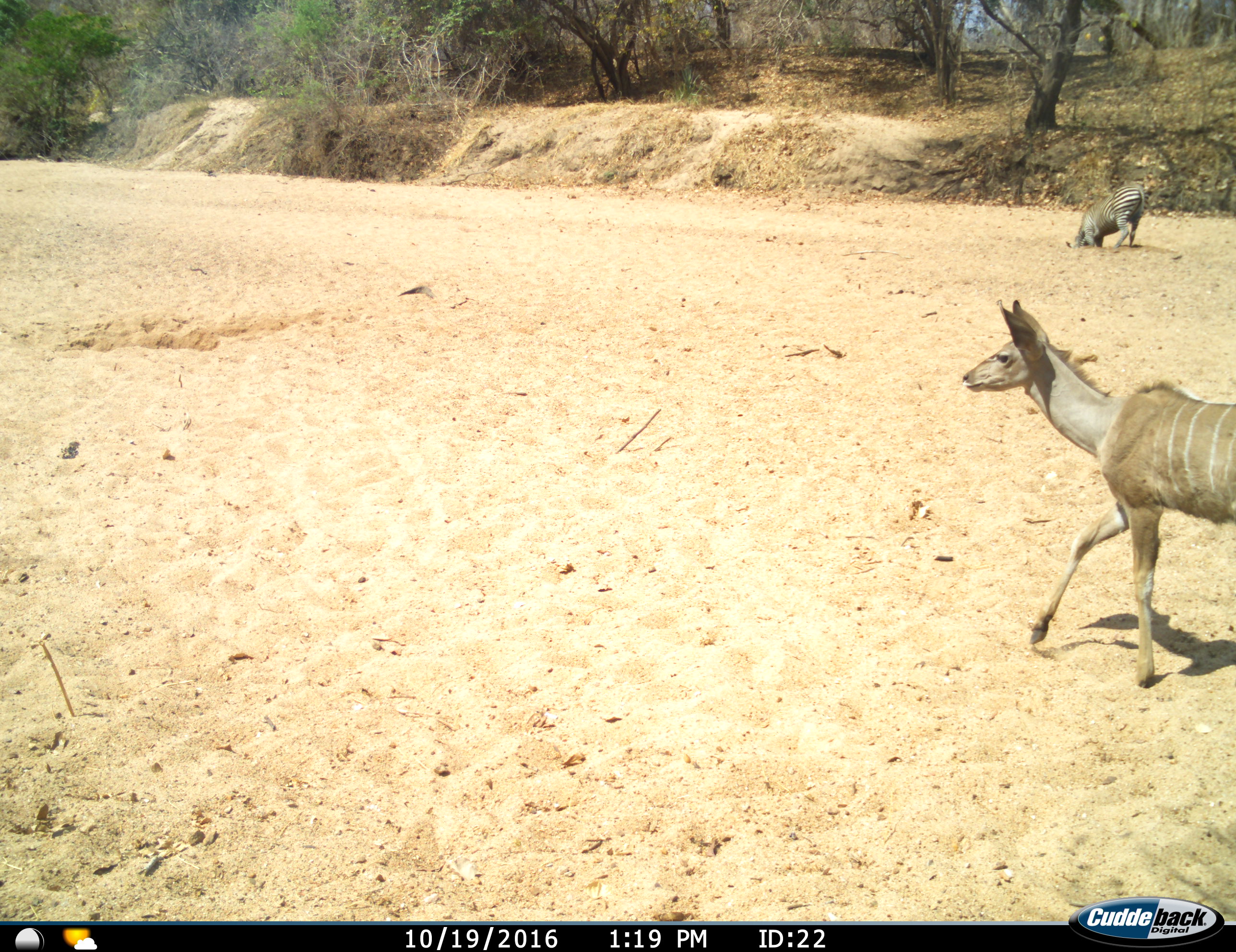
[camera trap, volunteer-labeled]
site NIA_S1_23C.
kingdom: Animalia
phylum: Chordata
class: Mammalia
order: Artiodactyla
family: Bovidae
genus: Tragelaphus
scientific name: Tragelaphus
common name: kudu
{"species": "kudu (Tragelaphus)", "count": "1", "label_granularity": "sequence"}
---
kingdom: Animalia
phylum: Chordata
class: Mammalia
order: Perissodactyla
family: Equidae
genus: Equus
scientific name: Equus quagga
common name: plains zebra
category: zebraplains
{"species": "zebraplains (plains zebra) (Equus quagga)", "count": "1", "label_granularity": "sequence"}